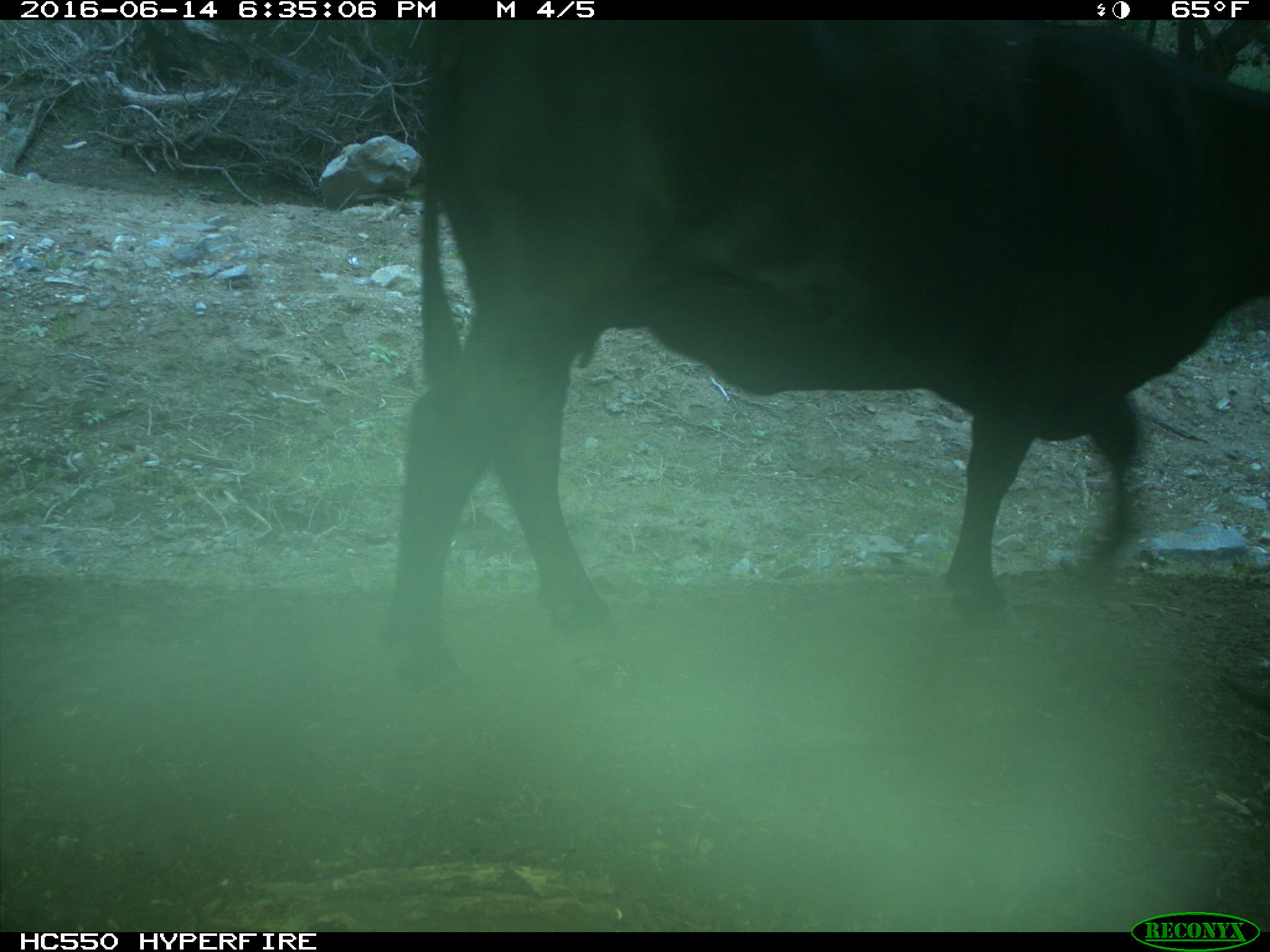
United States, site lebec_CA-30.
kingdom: Animalia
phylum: Chordata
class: Mammalia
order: Artiodactyla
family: Bovidae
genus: Bos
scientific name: Bos taurus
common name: domestic cow